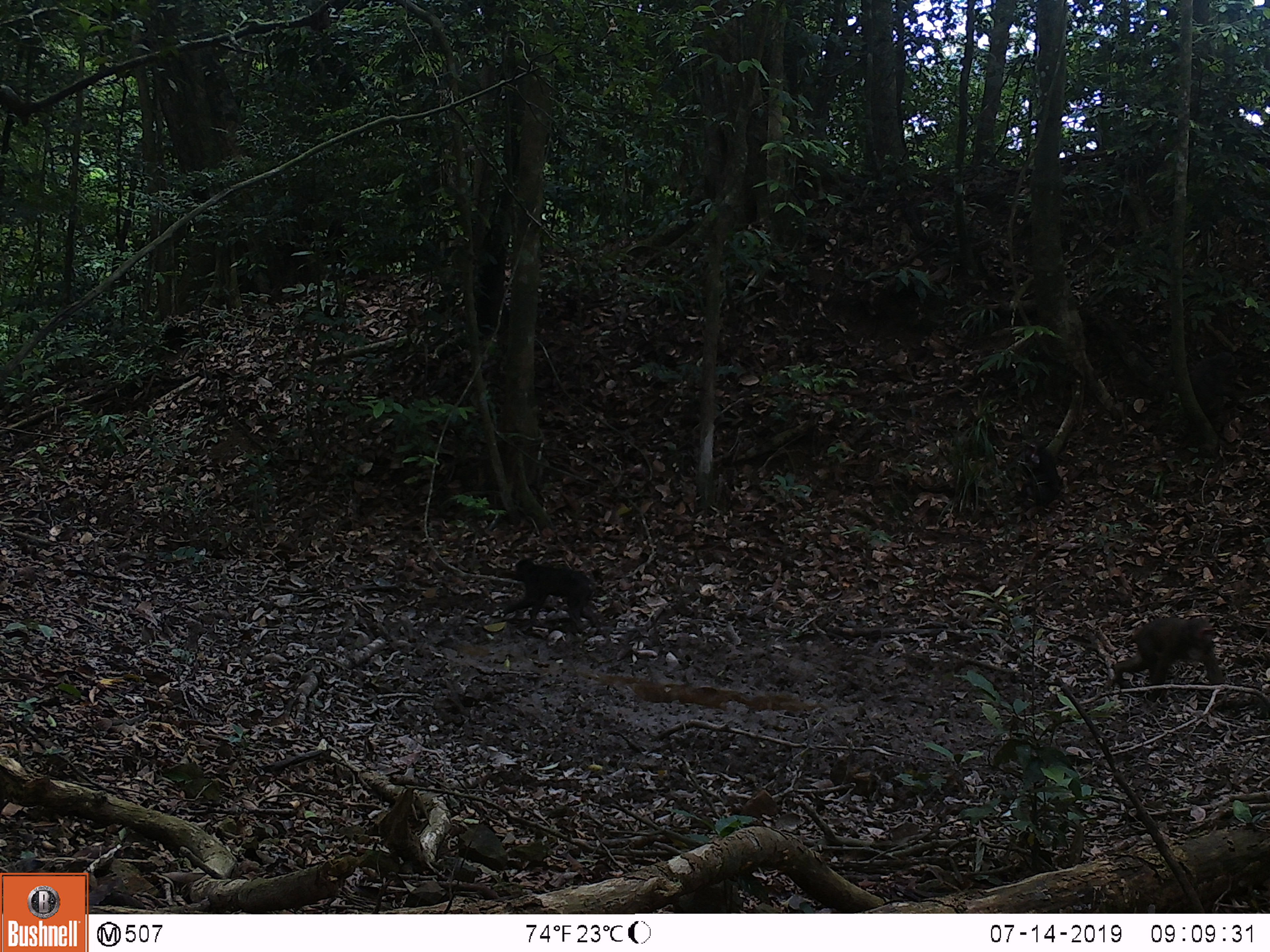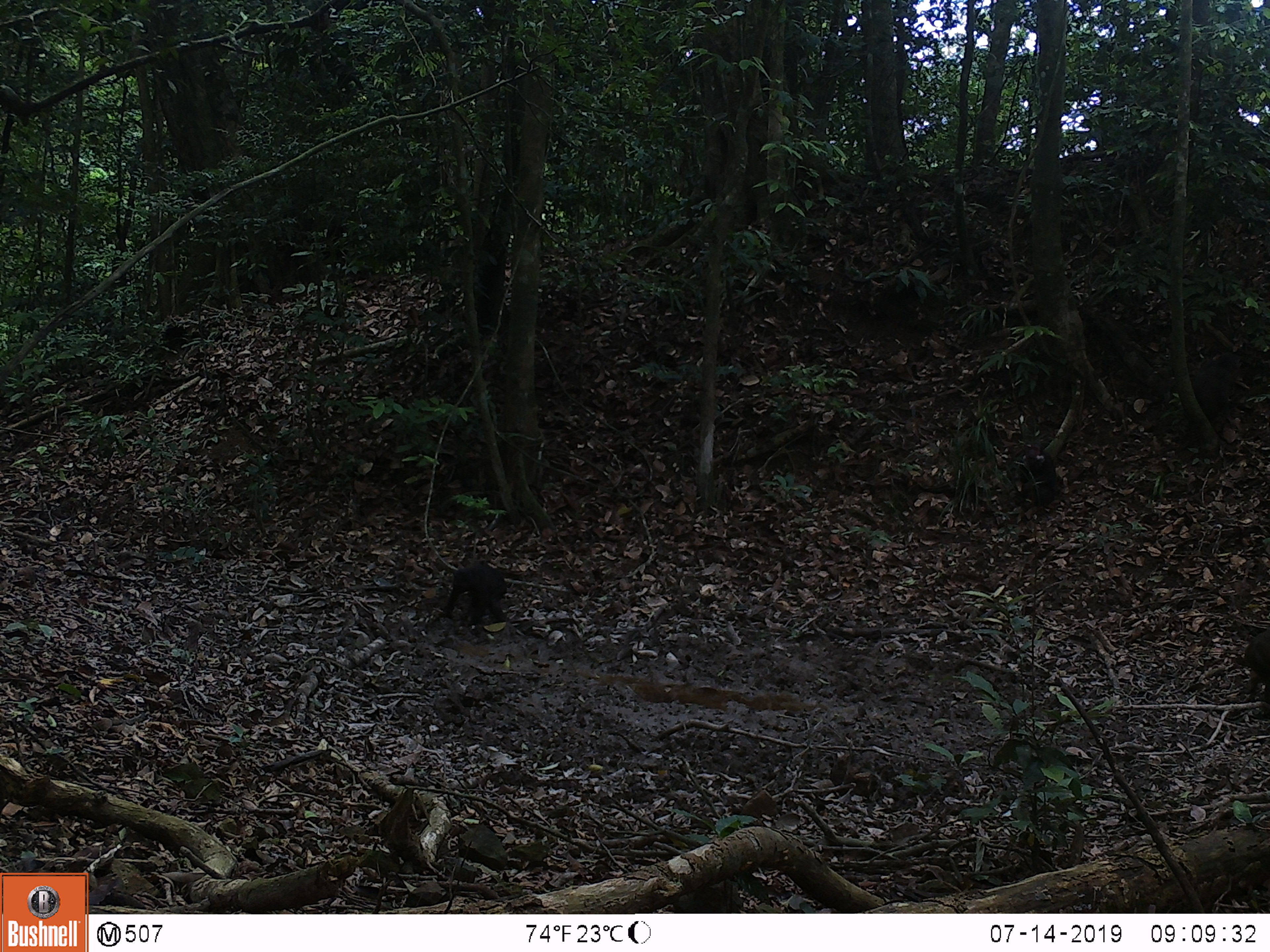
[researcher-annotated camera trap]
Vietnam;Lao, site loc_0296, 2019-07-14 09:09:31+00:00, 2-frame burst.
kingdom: Animalia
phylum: Chordata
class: Mammalia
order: Primates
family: Cercopithecidae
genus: Macaca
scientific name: Macaca arctoides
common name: stump-tailed macaque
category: stump tailed macaque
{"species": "stump tailed macaque (stump-tailed macaque) (Macaca arctoides)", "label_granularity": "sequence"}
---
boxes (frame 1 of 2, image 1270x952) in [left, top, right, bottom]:
stump tailed macaque: [1108, 617, 1226, 703]; [501, 556, 600, 635]; [1187, 350, 1239, 438]; [1009, 441, 1063, 508]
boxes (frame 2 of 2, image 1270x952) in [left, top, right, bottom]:
stump tailed macaque: [1173, 351, 1243, 419]; [438, 562, 507, 626]; [1235, 627, 1270, 703]; [1018, 441, 1058, 507]